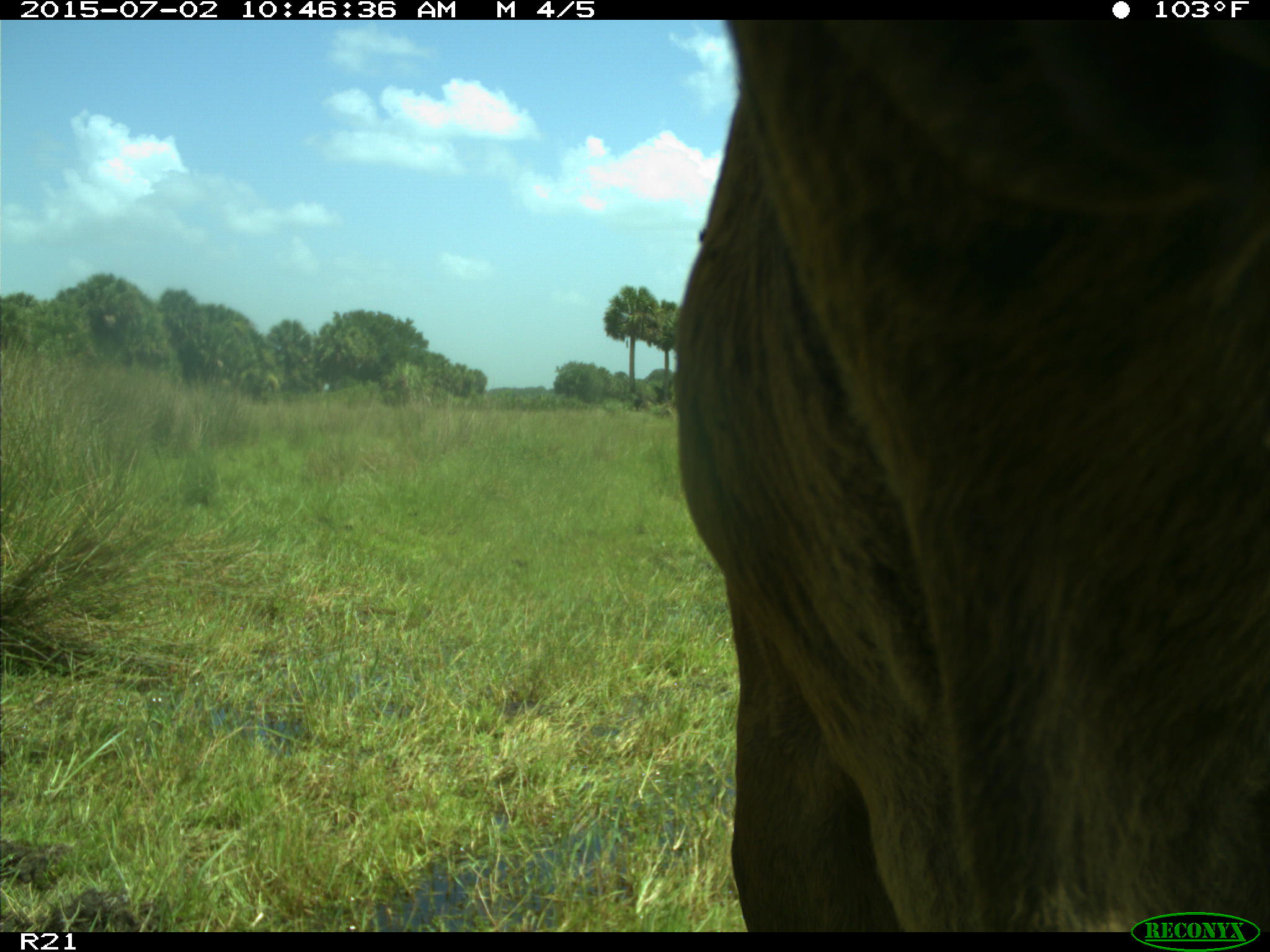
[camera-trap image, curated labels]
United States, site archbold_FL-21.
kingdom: Animalia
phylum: Chordata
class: Mammalia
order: Artiodactyla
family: Bovidae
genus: Bos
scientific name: Bos taurus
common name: domestic cow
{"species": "Bos taurus (domestic cow)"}